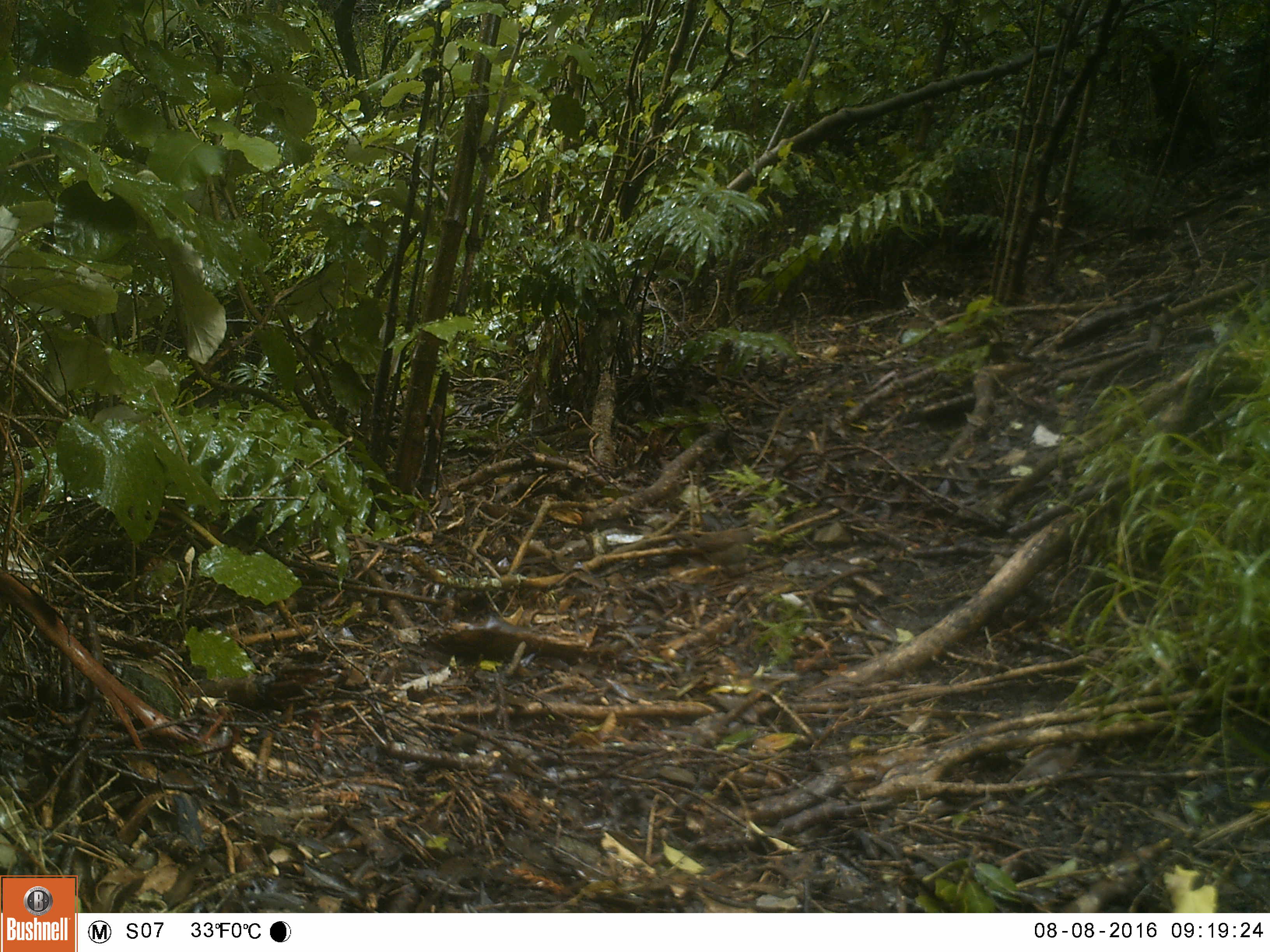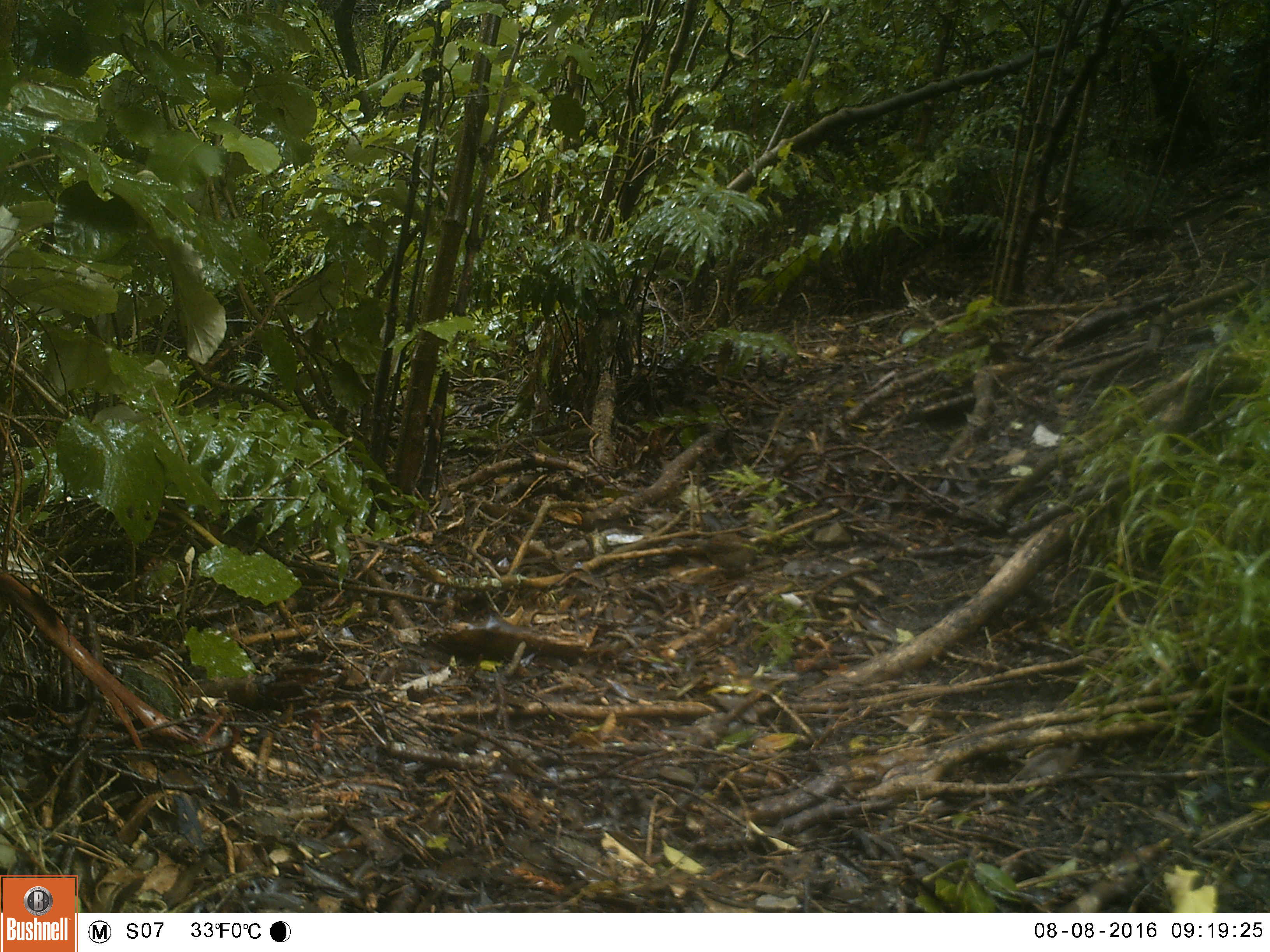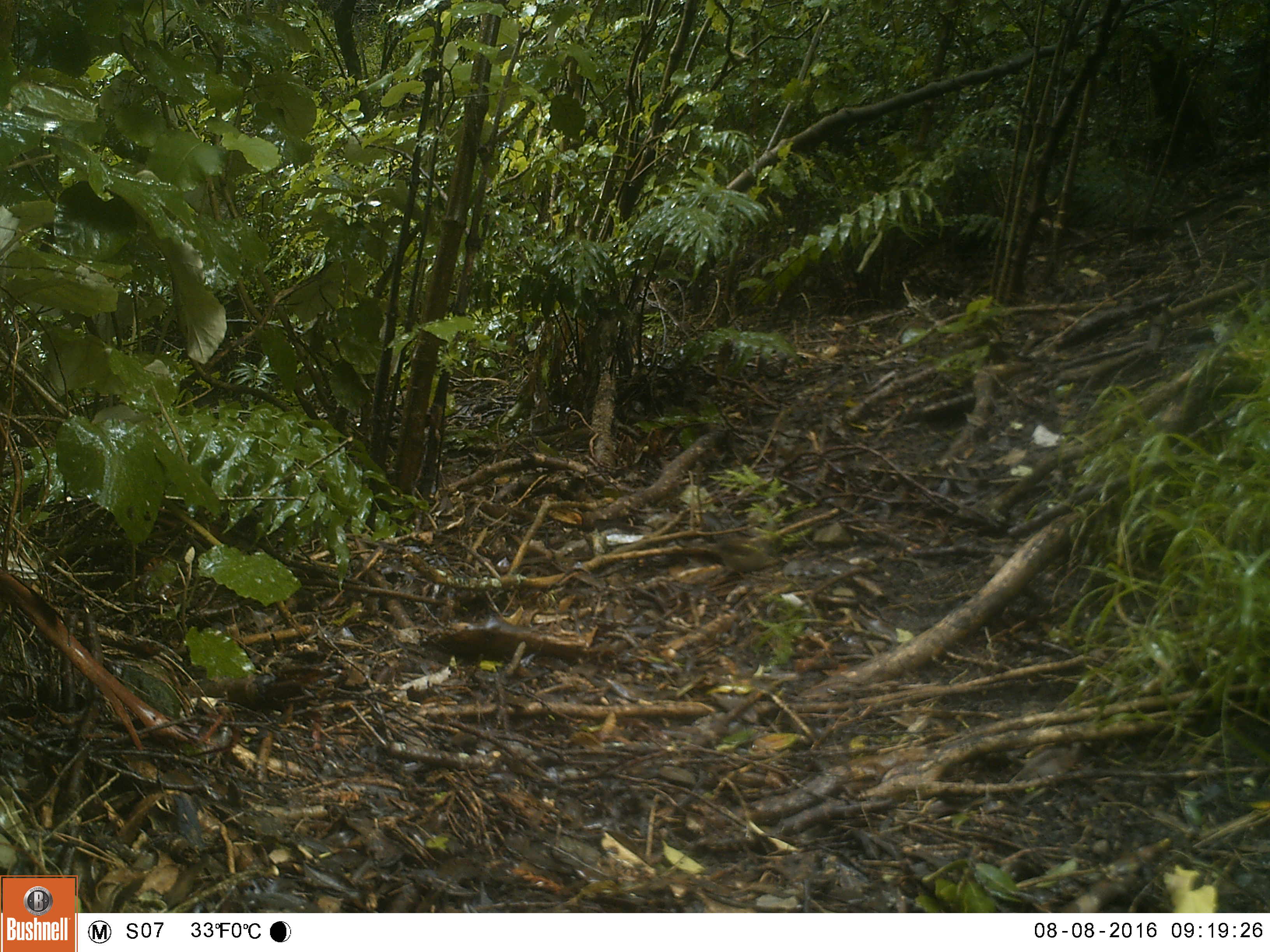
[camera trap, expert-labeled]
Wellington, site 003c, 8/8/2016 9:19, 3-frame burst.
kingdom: Animalia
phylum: Chordata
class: Aves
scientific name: Aves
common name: bird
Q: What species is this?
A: Bird (Aves).